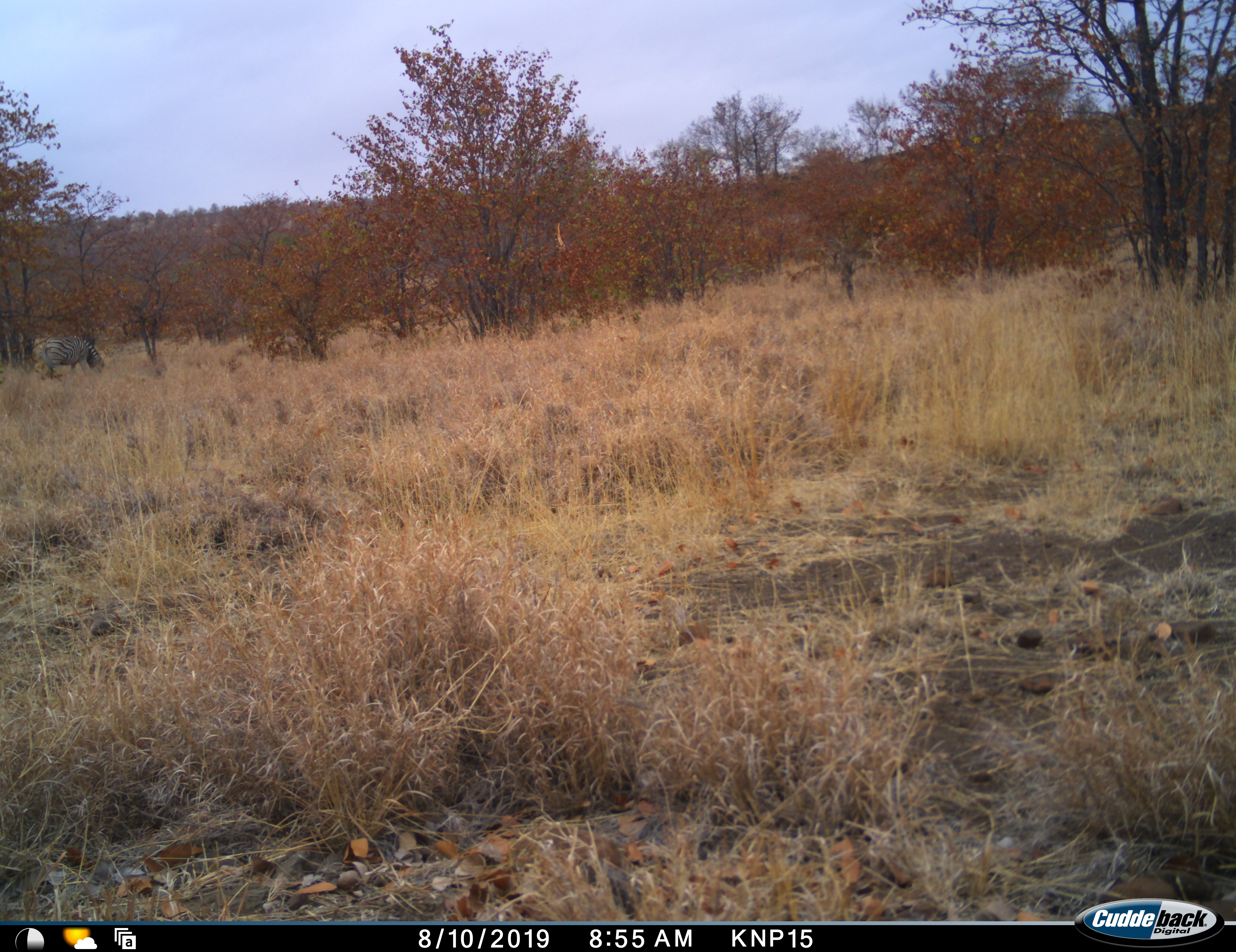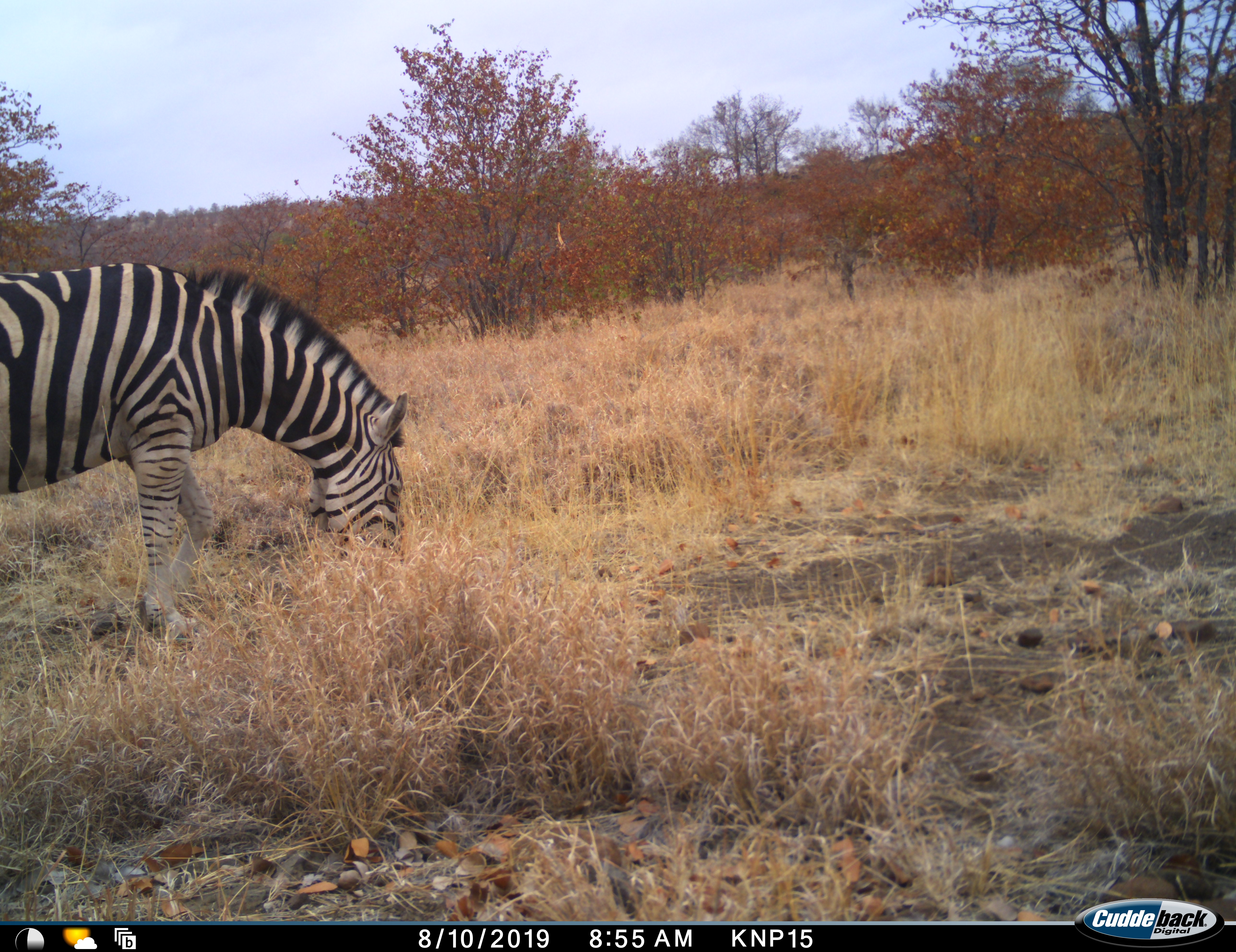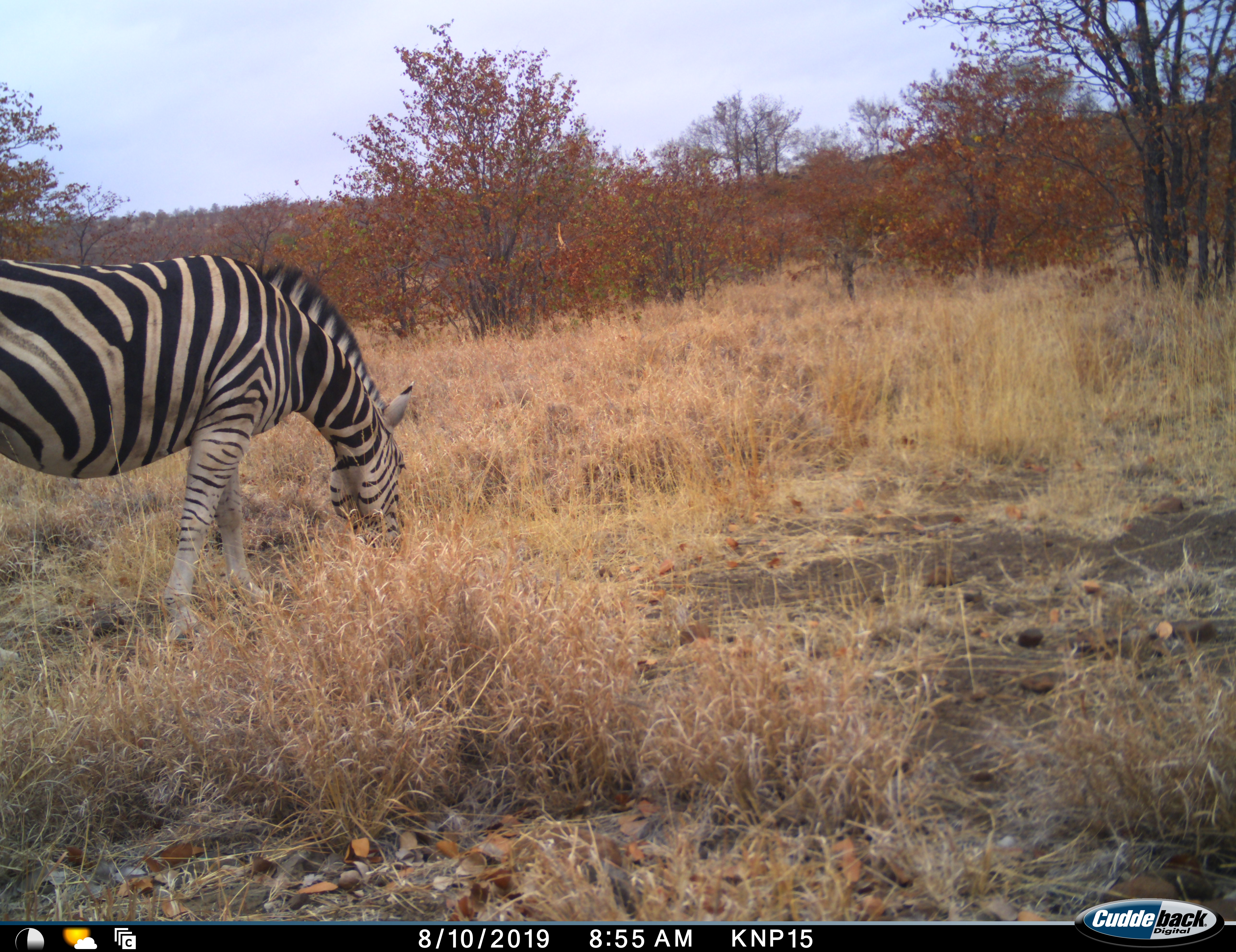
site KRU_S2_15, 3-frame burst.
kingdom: Animalia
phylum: Chordata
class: Mammalia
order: Perissodactyla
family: Equidae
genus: Equus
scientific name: Equus quagga burchellii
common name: burchell's zebra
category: zebraburchells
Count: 2.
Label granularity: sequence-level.